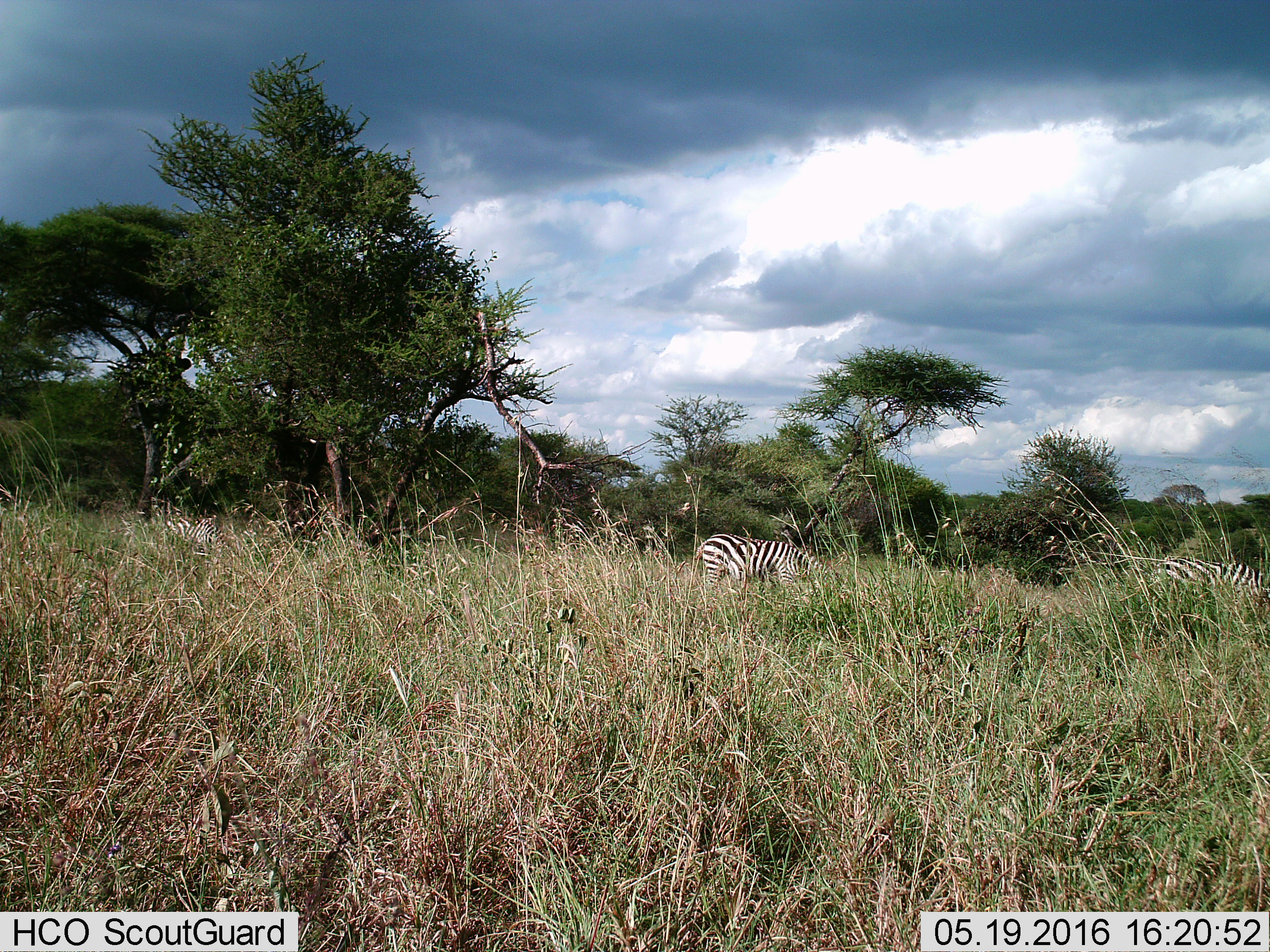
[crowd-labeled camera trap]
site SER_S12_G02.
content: unidentified animal